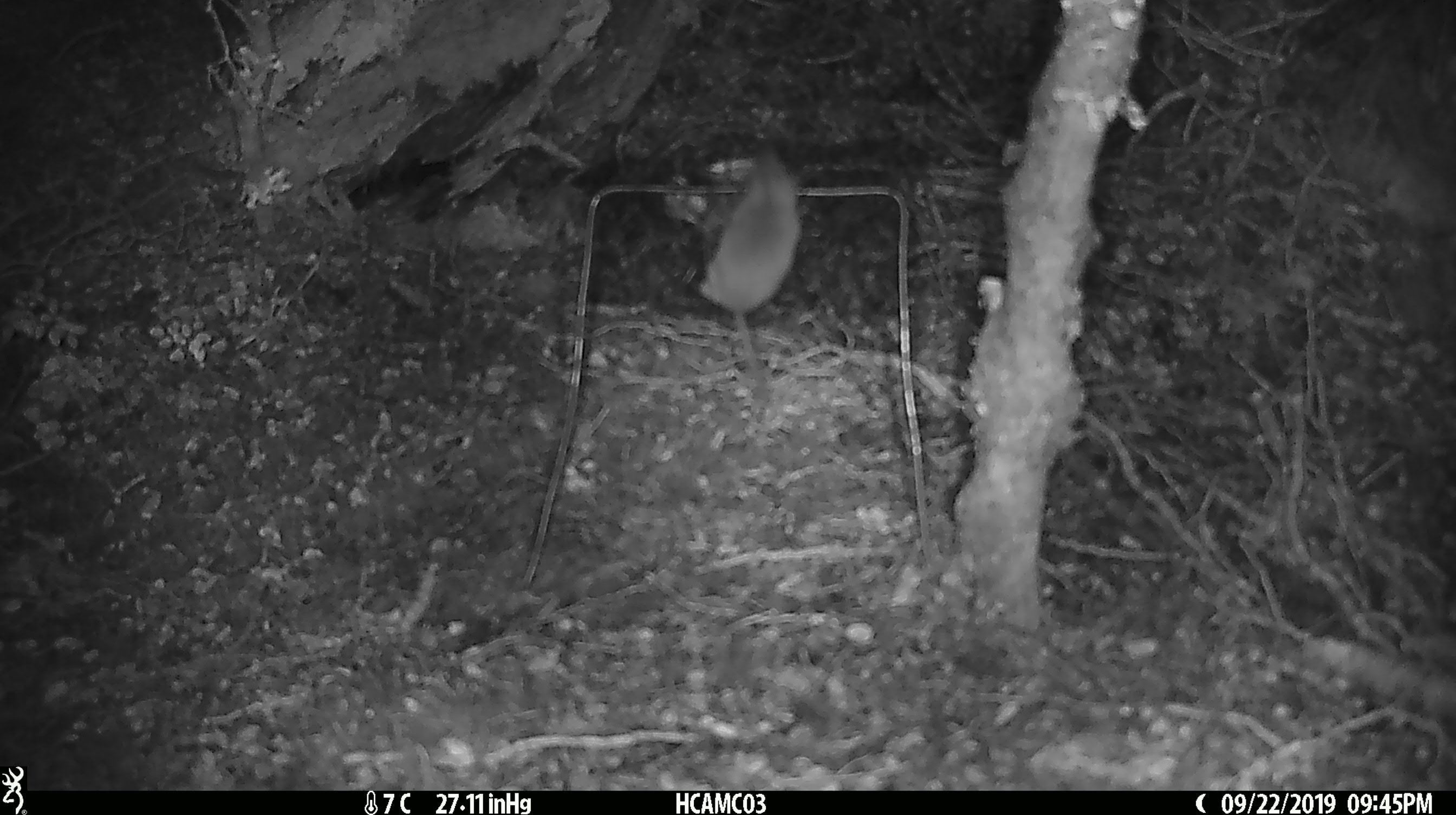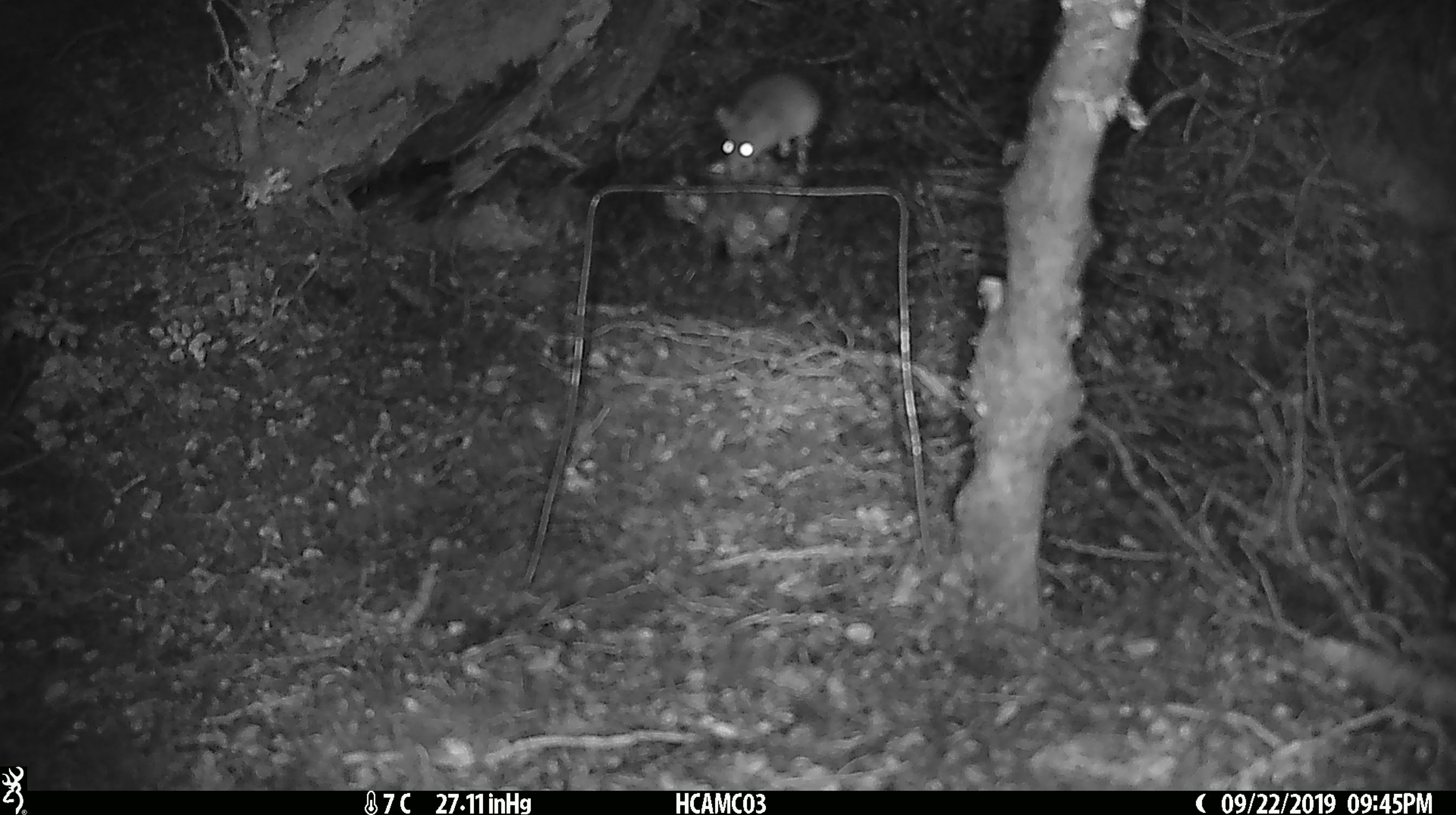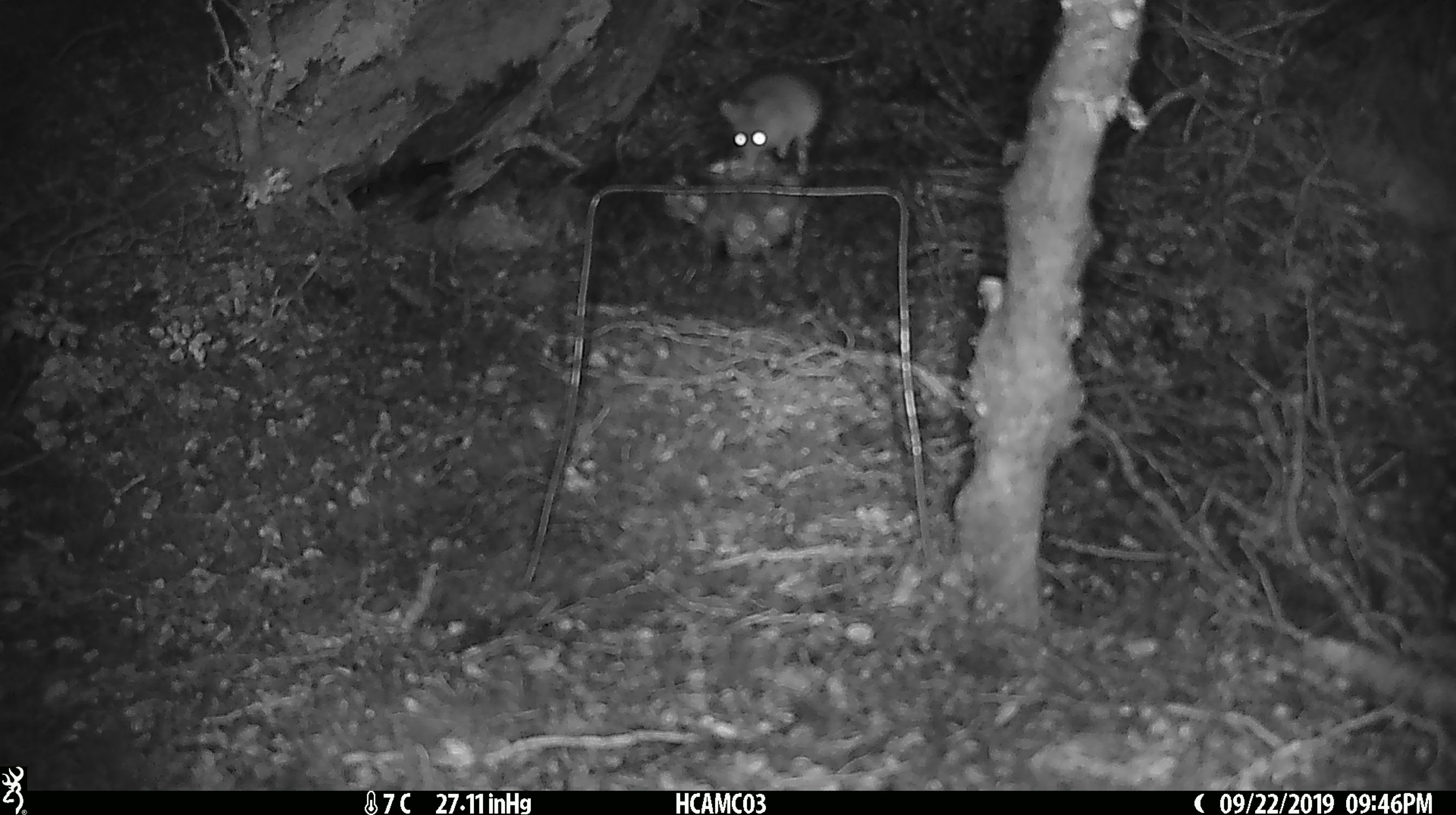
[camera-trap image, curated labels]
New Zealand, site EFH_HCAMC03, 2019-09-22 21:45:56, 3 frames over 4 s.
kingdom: Animalia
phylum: Chordata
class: Mammalia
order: Rodentia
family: Muridae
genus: Mus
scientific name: Mus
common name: mouse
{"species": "mouse (Mus)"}